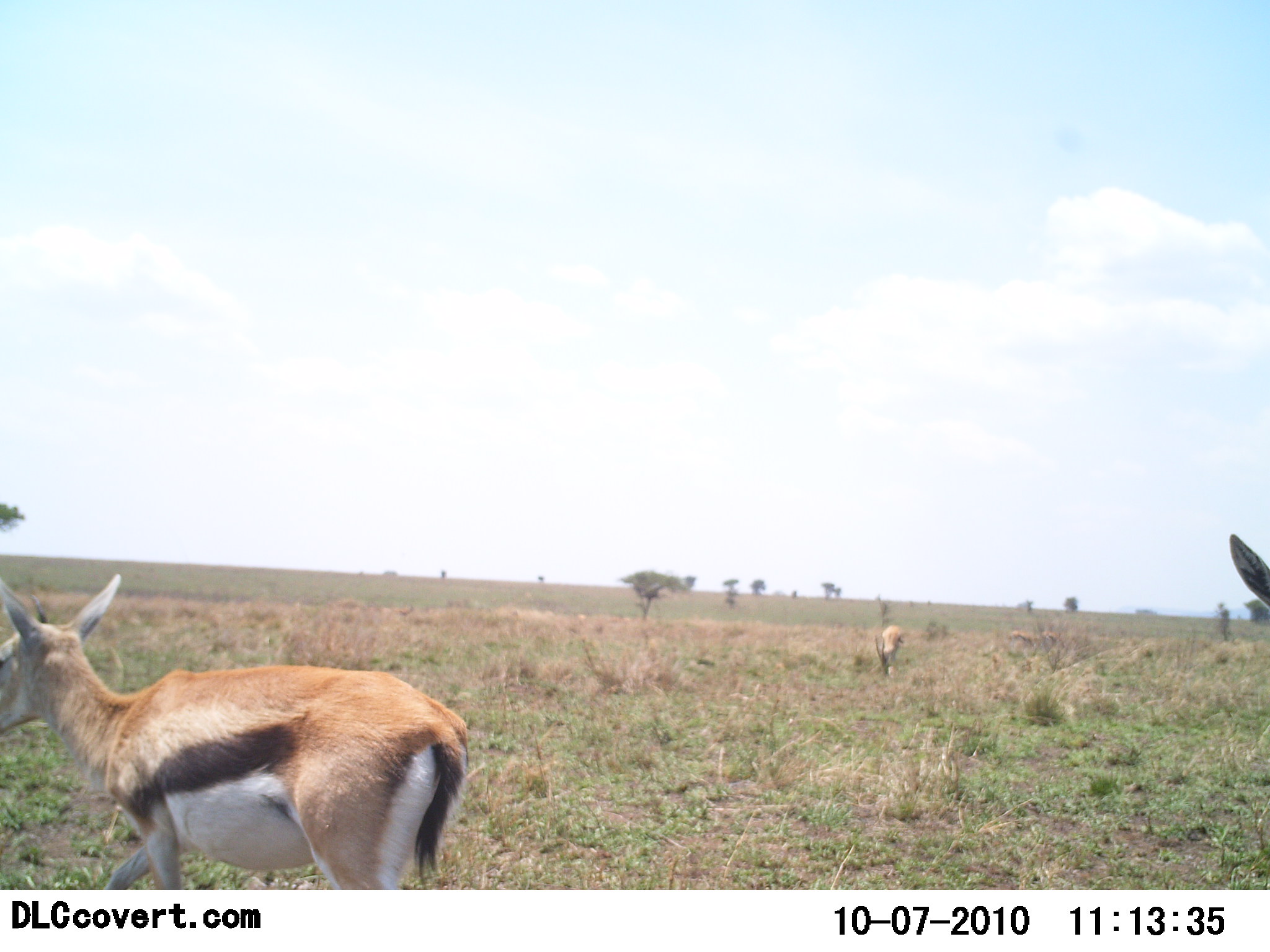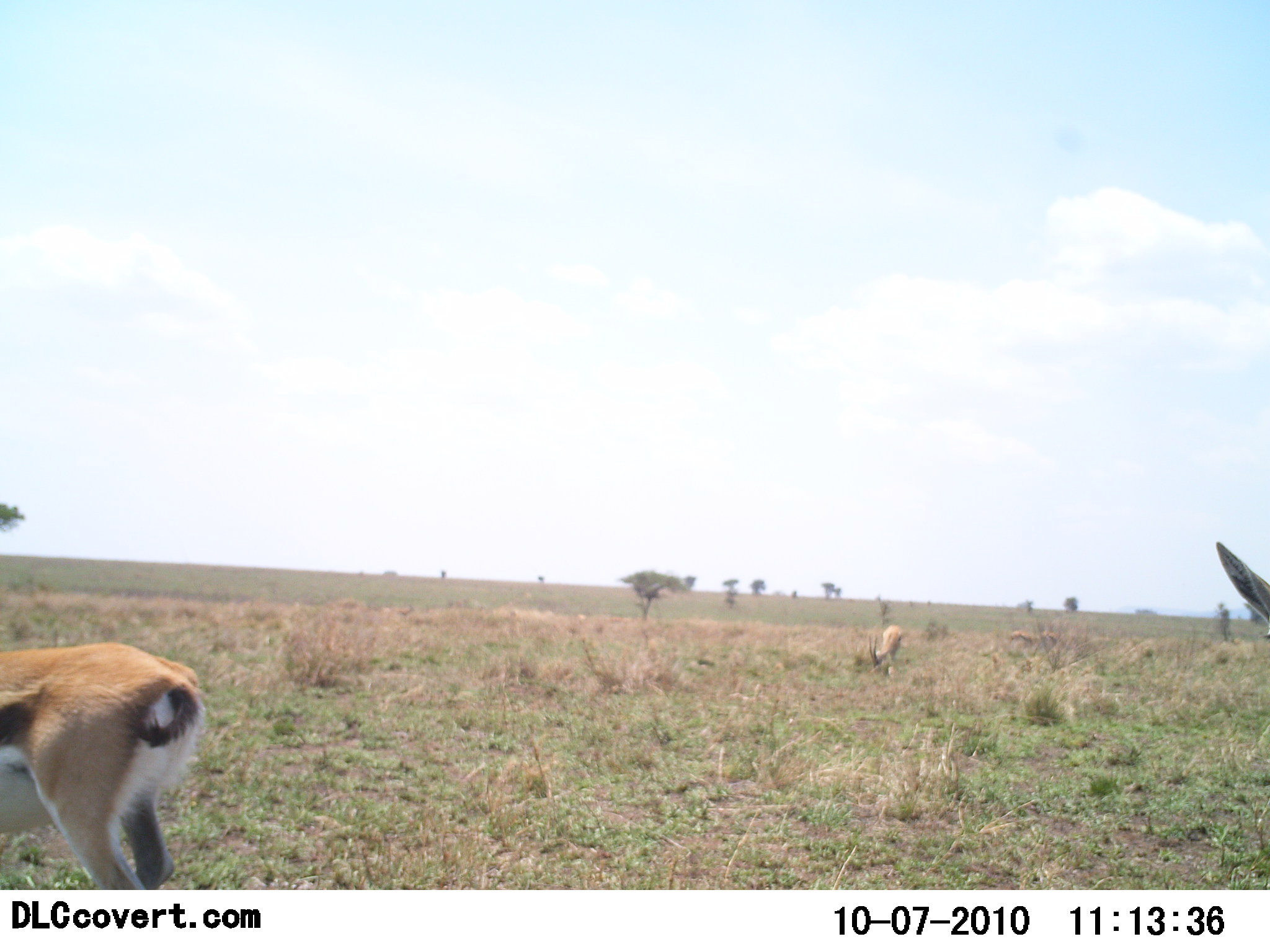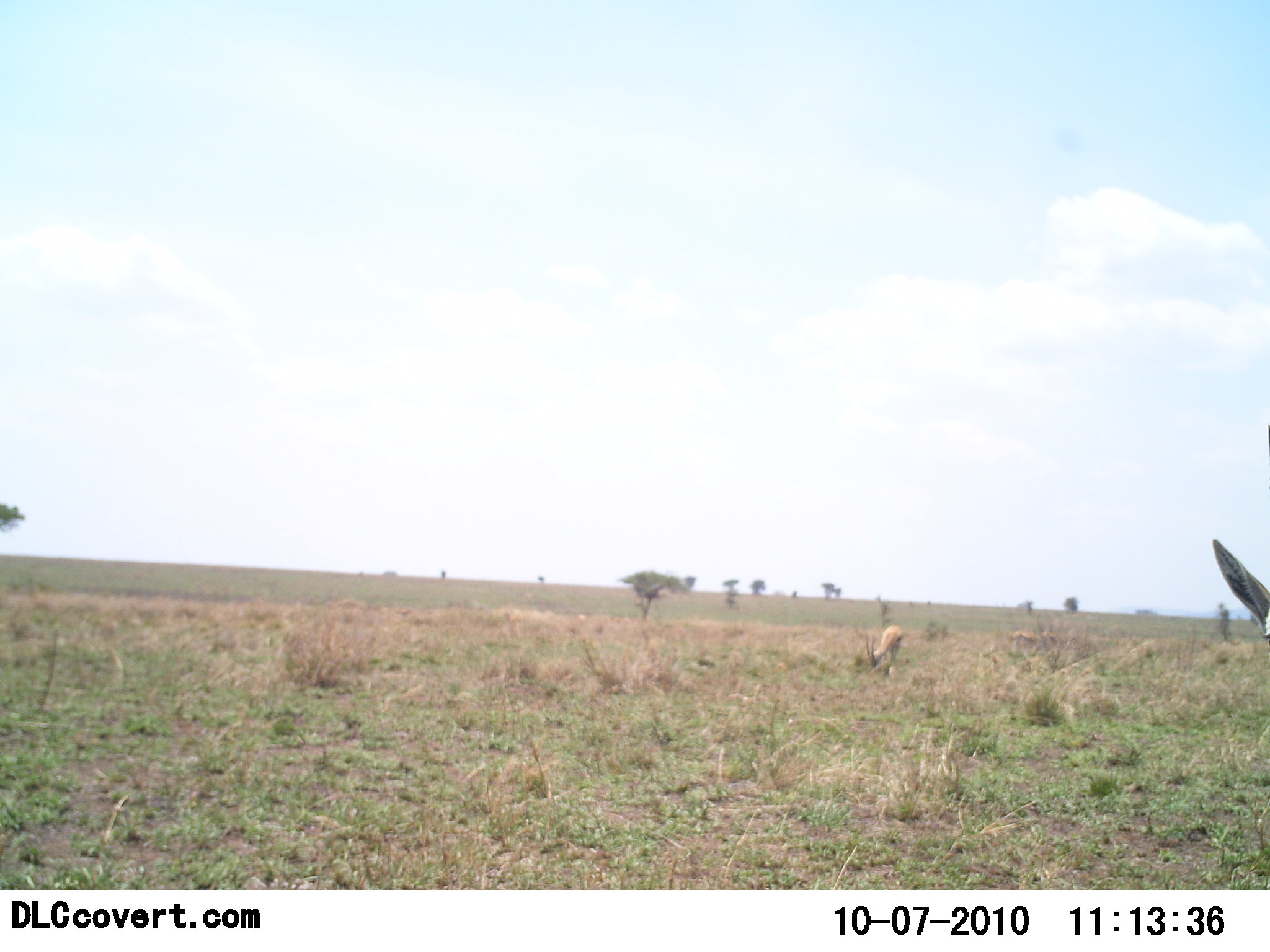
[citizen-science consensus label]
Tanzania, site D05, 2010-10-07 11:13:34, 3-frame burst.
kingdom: Animalia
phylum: Chordata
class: Mammalia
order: Artiodactyla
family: Bovidae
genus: Eudorcas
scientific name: Eudorcas thomsonii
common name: thomson's gazelle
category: gazellethomsons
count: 3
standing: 58%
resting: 11%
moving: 63%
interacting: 0%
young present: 0%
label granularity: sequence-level